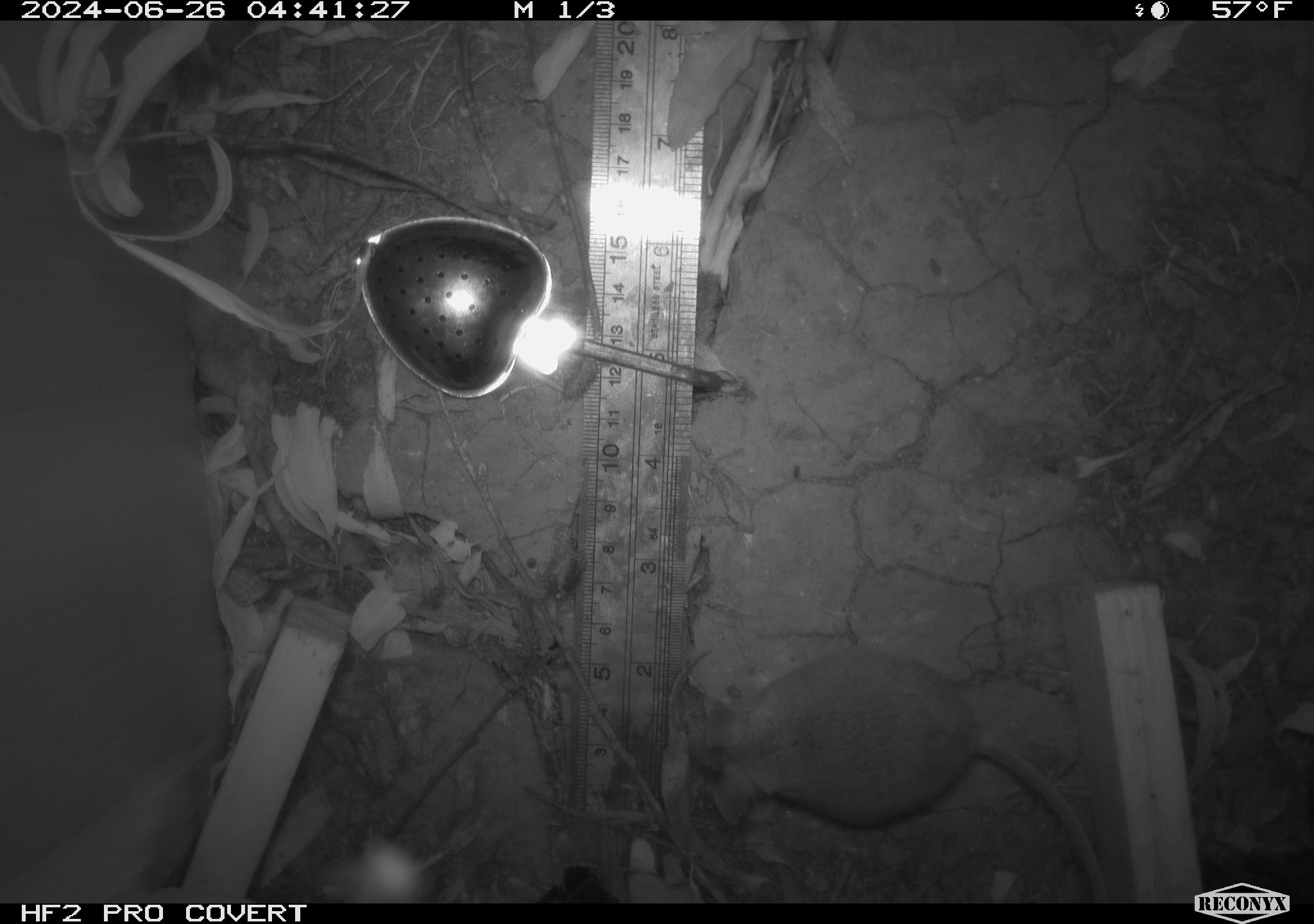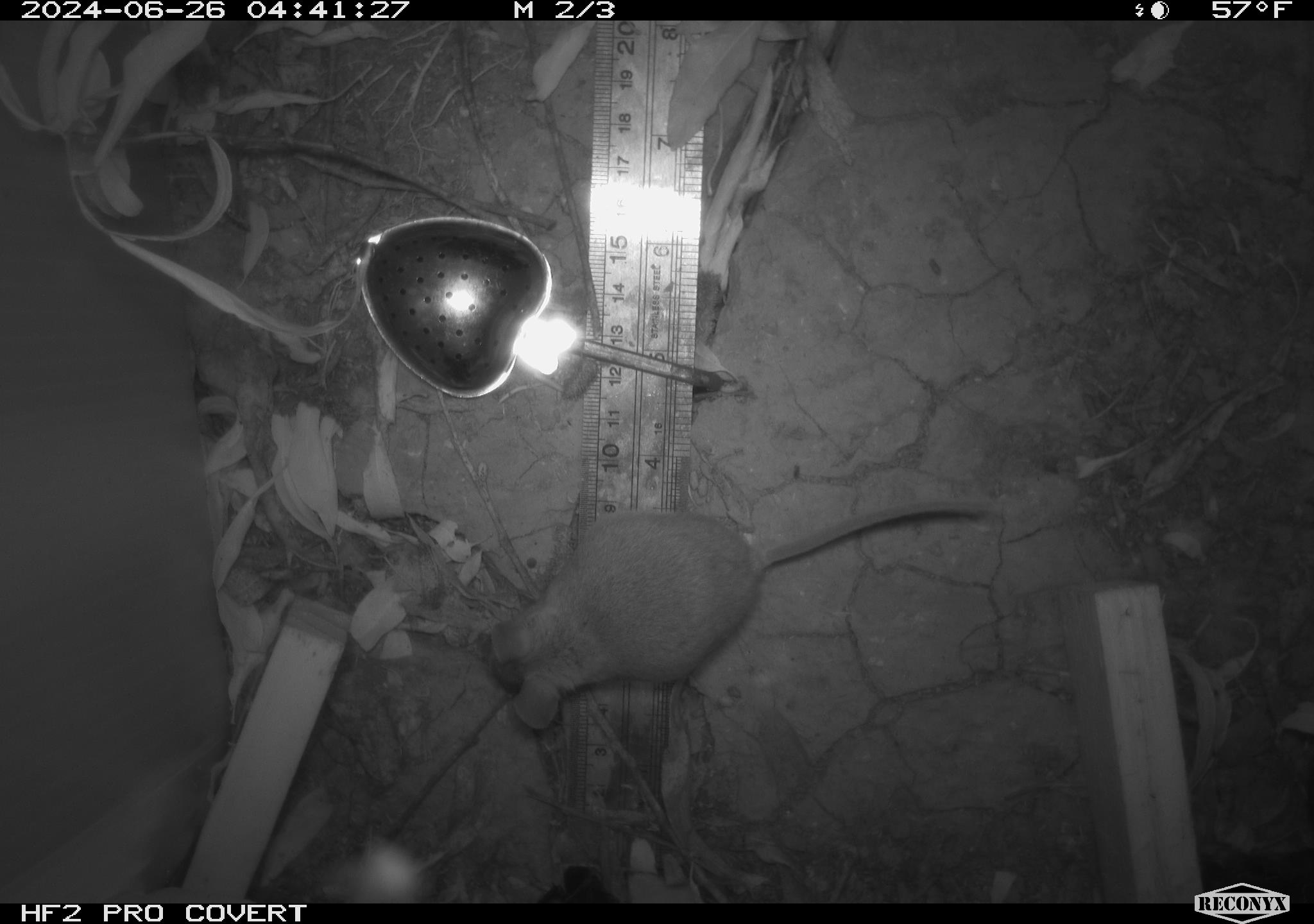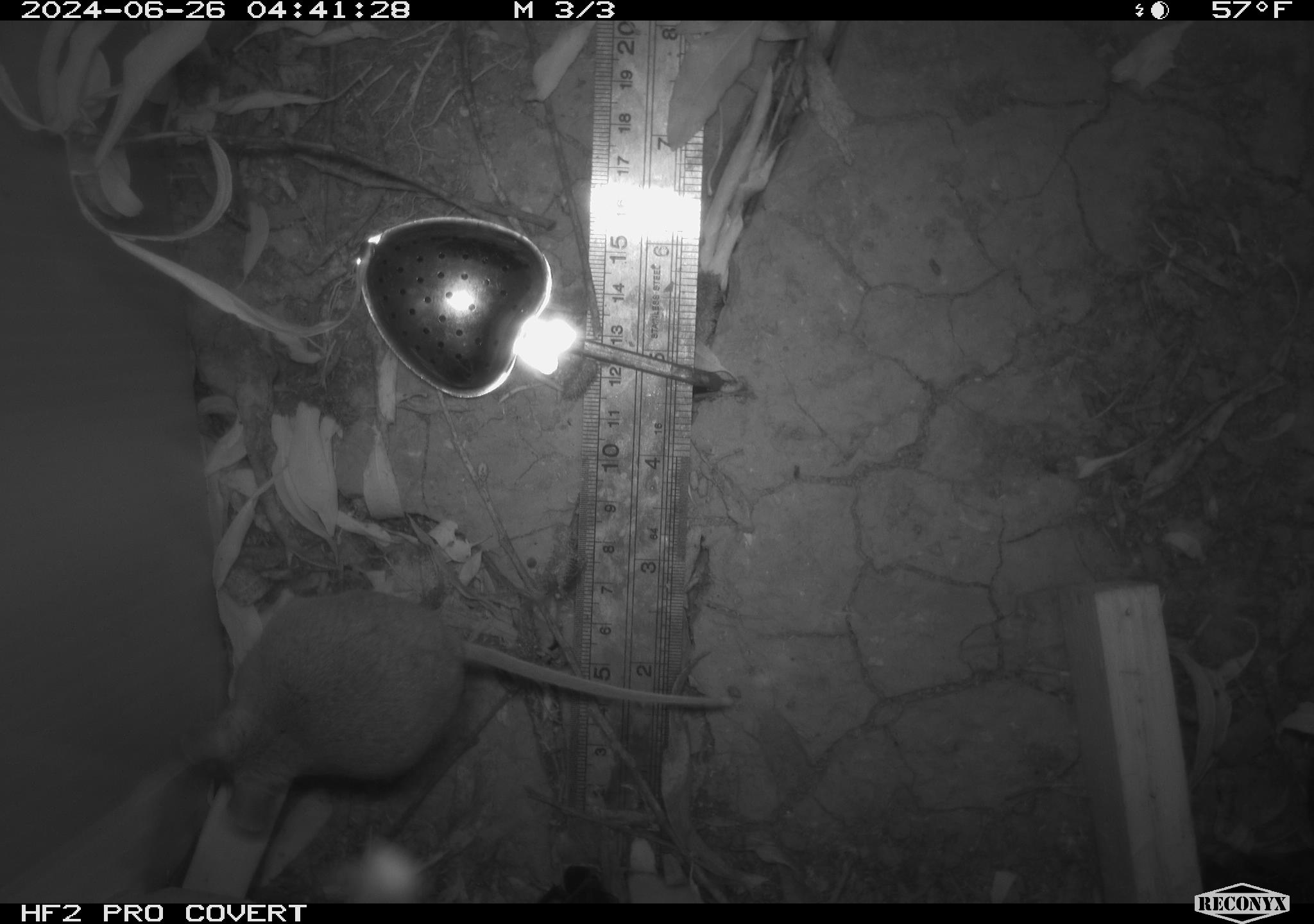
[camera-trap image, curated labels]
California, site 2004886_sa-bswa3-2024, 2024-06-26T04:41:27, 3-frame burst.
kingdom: Animalia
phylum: Chordata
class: Mammalia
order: Rodentia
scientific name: Rodentia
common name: mouse species